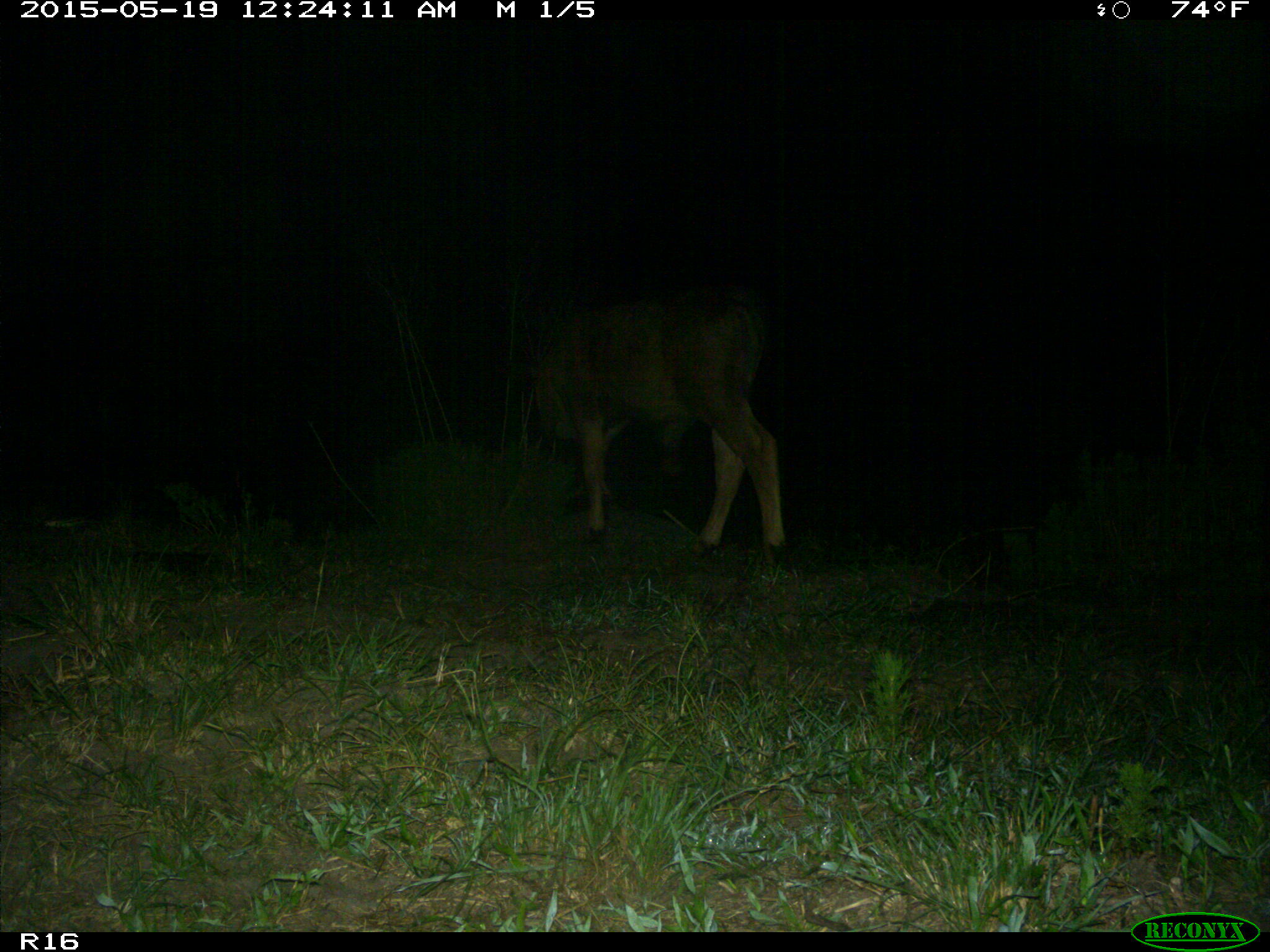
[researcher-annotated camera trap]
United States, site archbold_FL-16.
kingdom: Animalia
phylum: Chordata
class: Mammalia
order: Artiodactyla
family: Bovidae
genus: Bos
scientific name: Bos taurus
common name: domestic cow